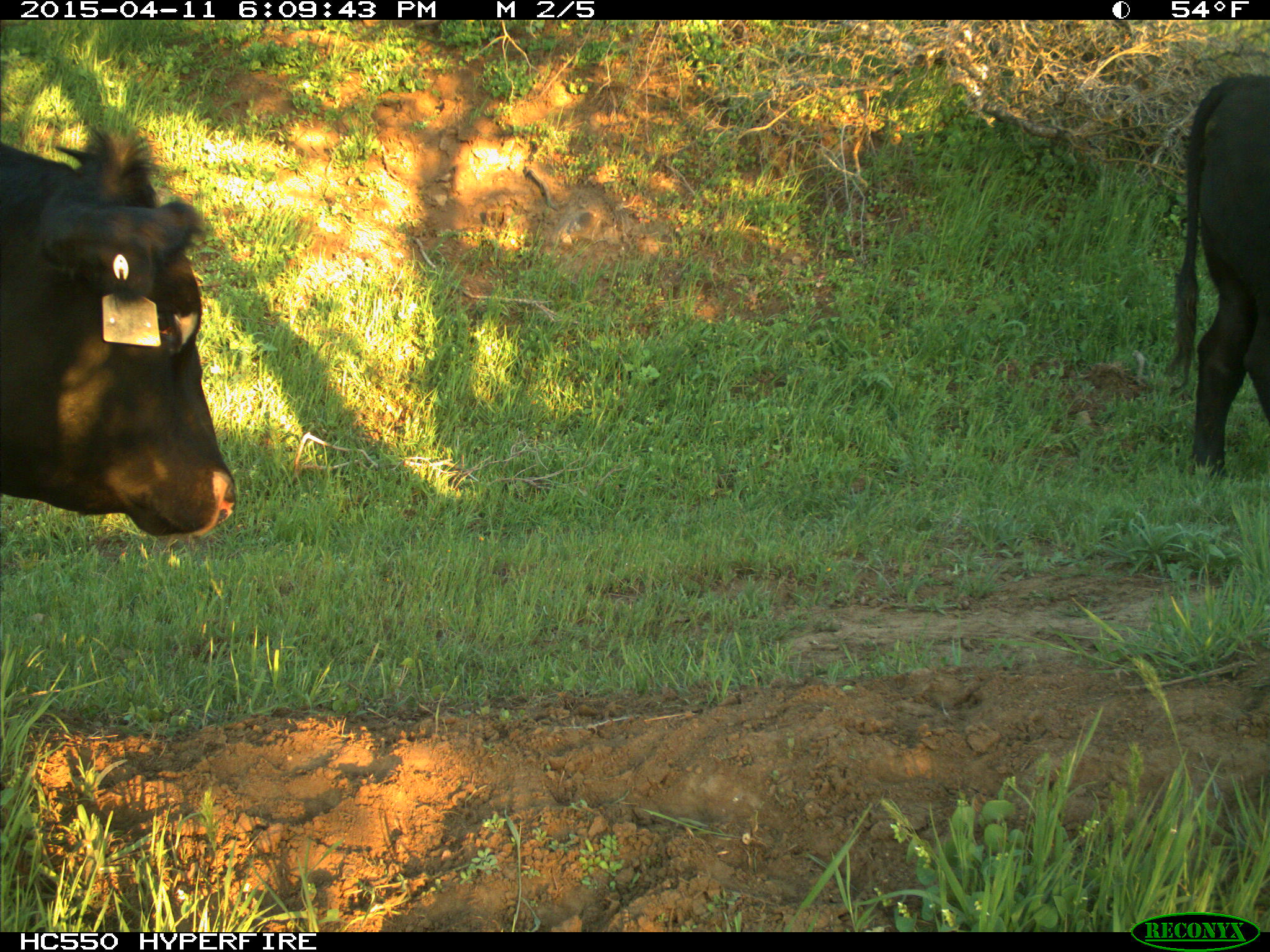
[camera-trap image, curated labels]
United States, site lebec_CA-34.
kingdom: Animalia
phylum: Chordata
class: Mammalia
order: Artiodactyla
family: Bovidae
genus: Bos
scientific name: Bos taurus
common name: domestic cow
Bos taurus (domestic cow).